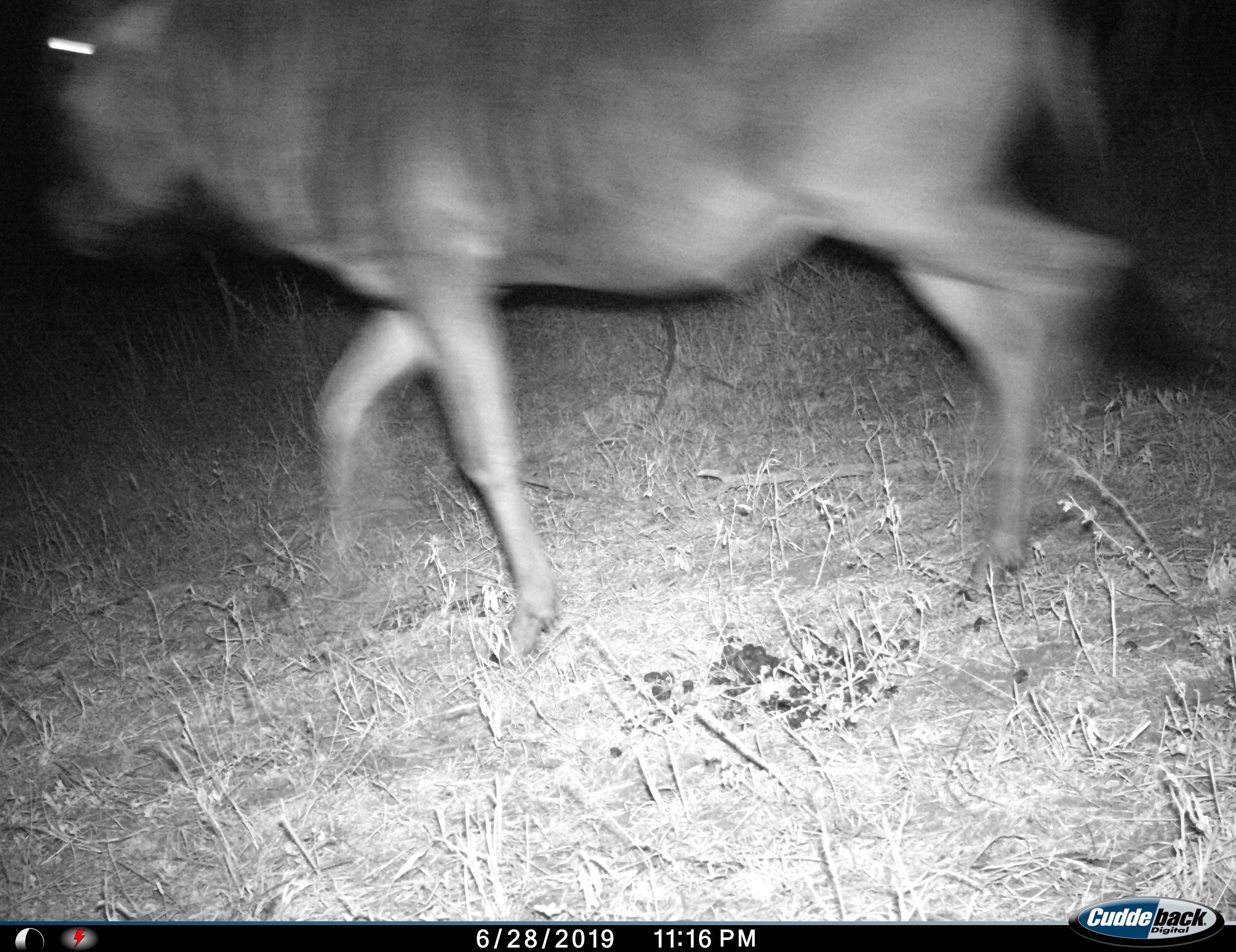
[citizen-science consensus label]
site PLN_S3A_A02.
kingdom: Animalia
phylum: Chordata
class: Mammalia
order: Artiodactyla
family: Bovidae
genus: Connochaetes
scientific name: Connochaetes taurinus taurinus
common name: blue wildebeest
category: wildebeestblue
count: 1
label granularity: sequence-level